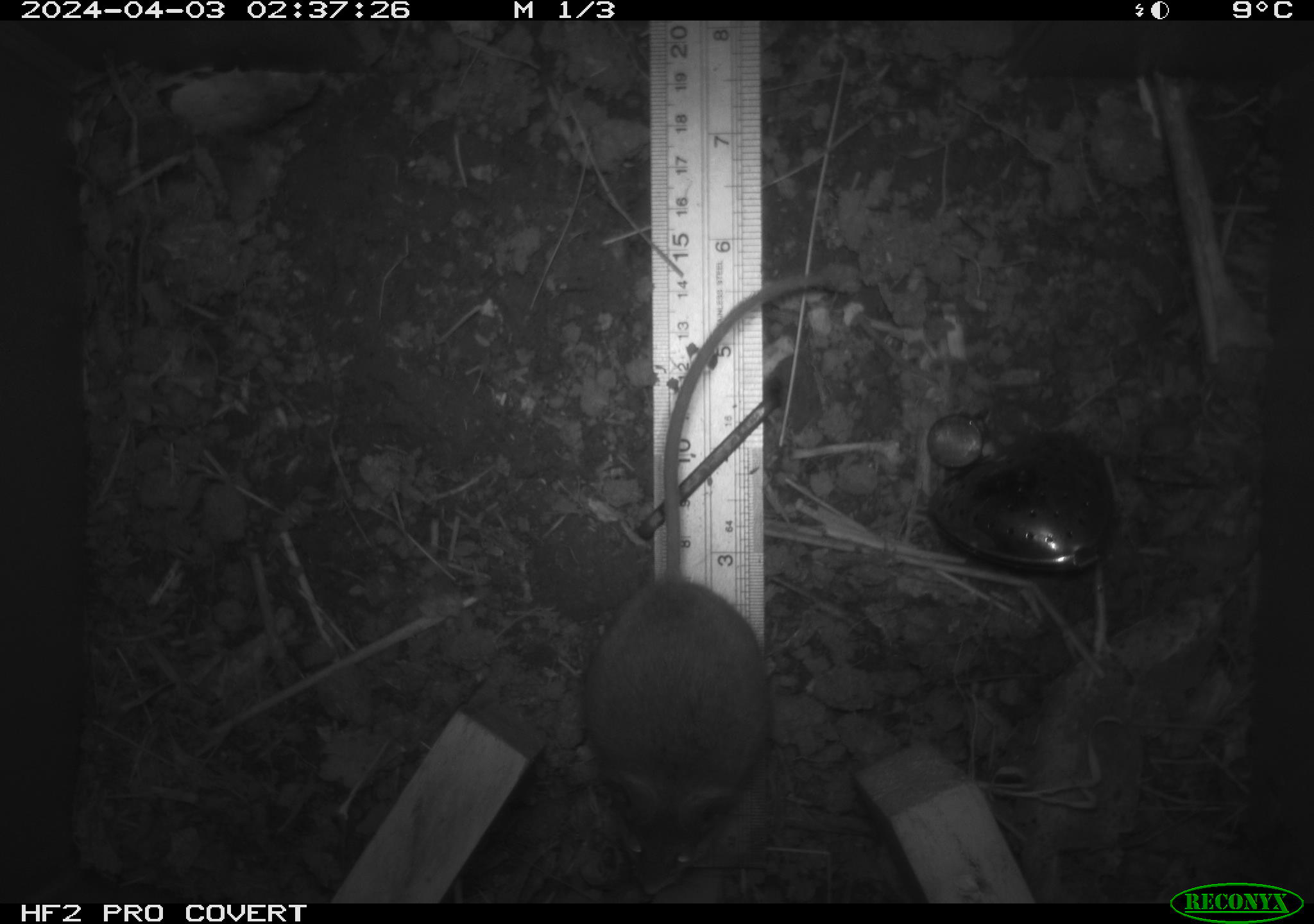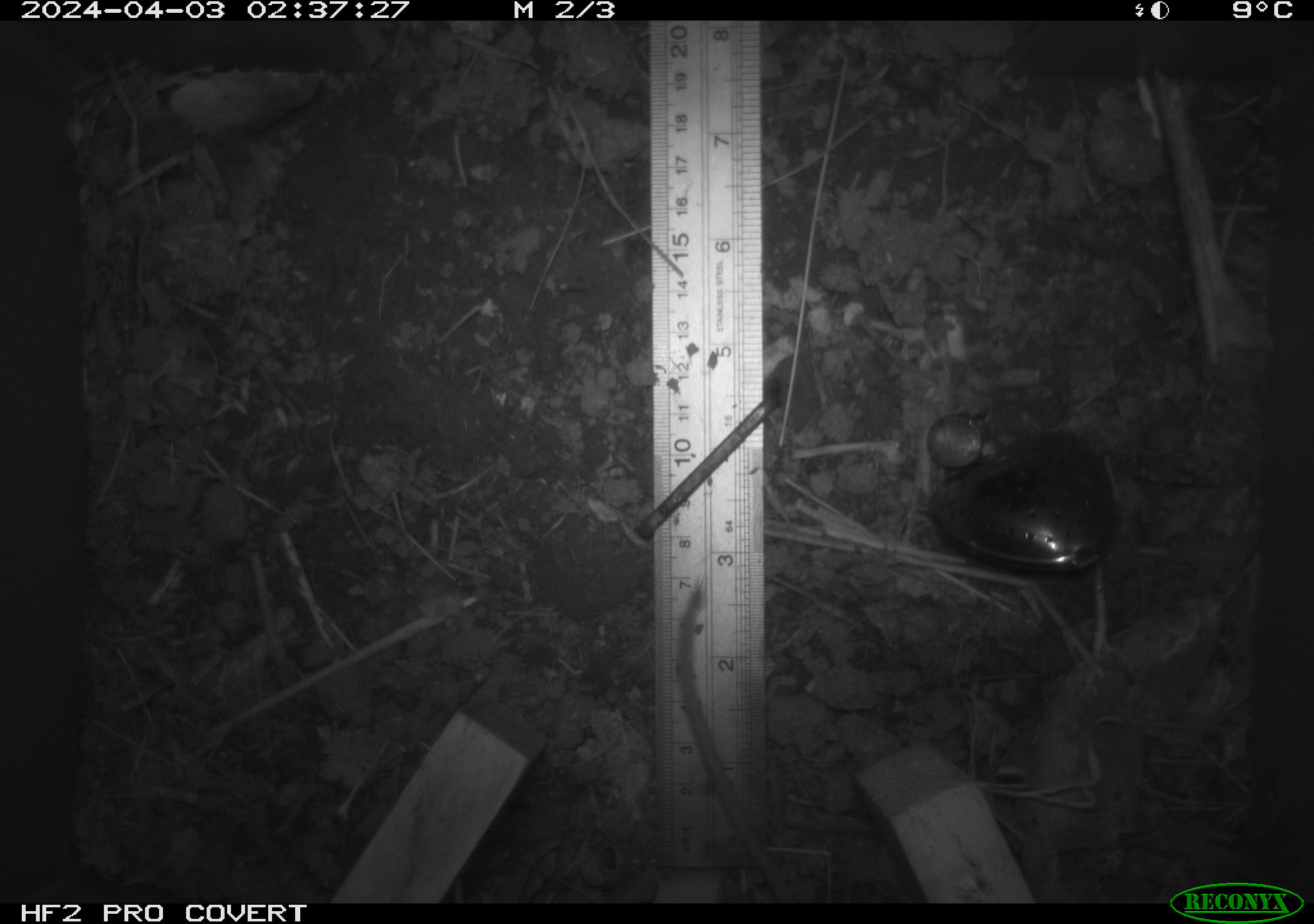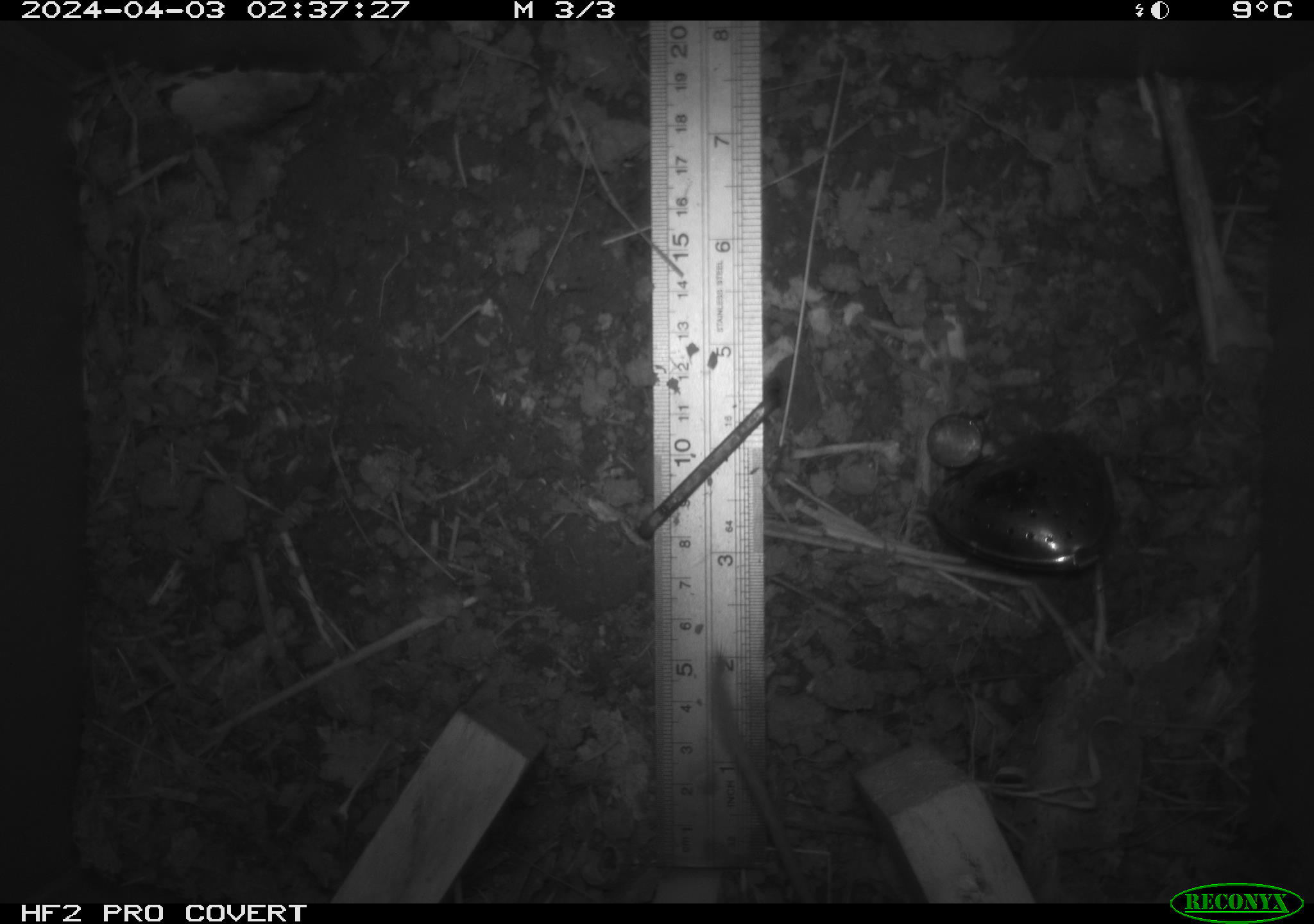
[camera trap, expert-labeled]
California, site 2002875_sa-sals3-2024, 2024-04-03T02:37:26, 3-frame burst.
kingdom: Animalia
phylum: Chordata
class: Mammalia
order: Rodentia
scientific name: Rodentia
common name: mouse species